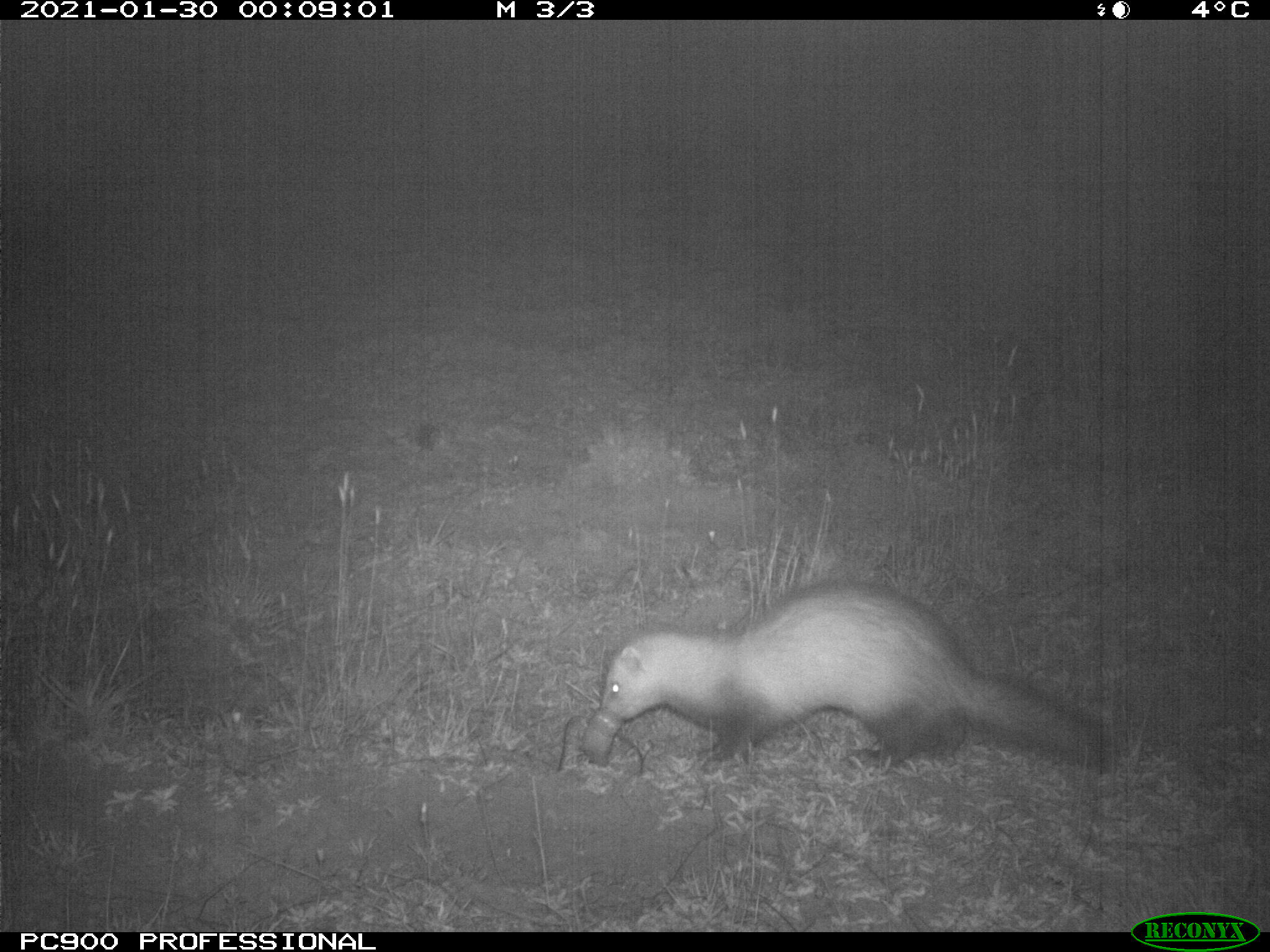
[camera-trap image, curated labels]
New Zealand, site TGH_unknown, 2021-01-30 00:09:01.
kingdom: Animalia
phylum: Chordata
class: Mammalia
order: Carnivora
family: Mustelidae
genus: Mustela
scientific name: Mustela furo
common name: ferret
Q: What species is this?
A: Ferret (Mustela furo).